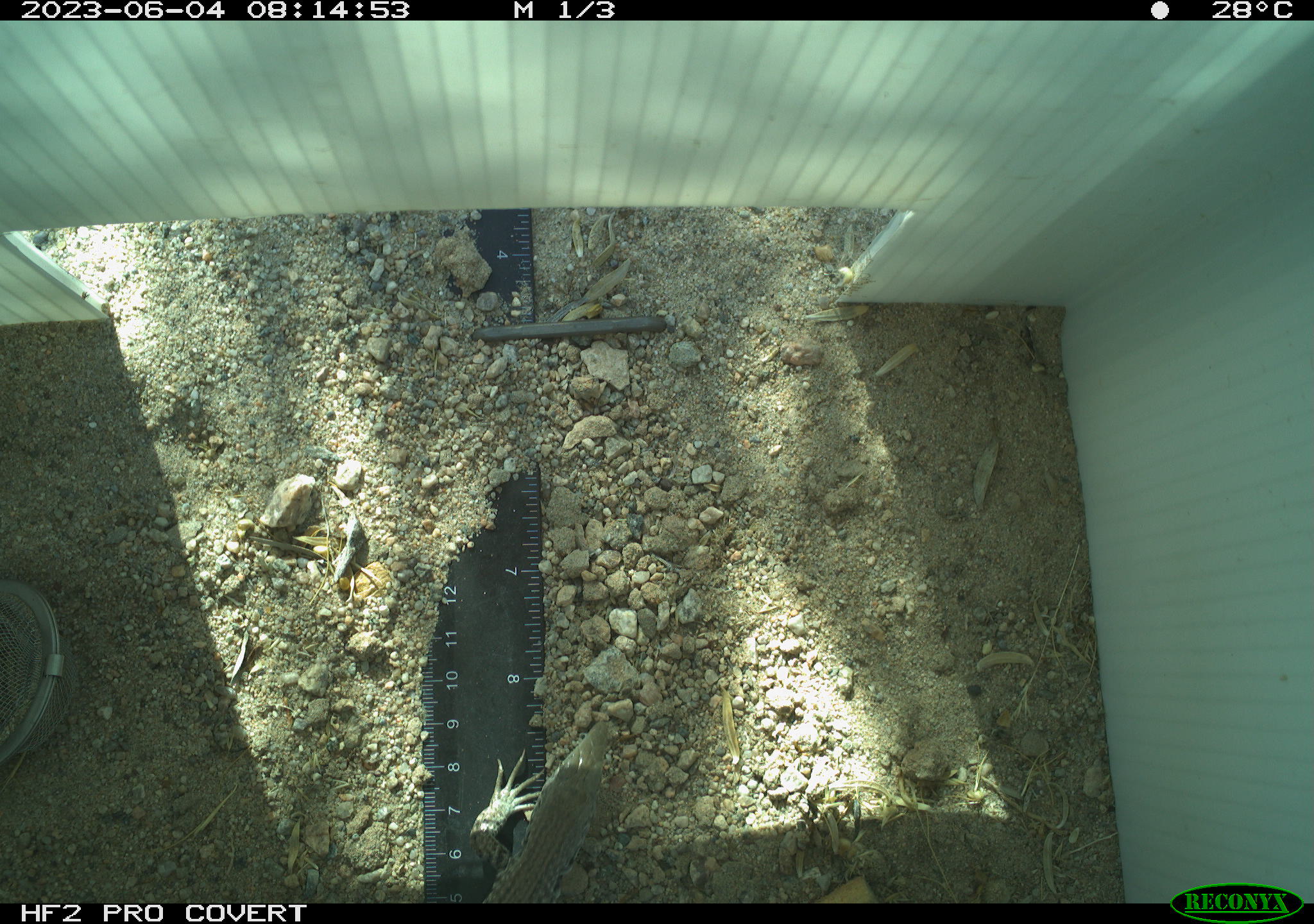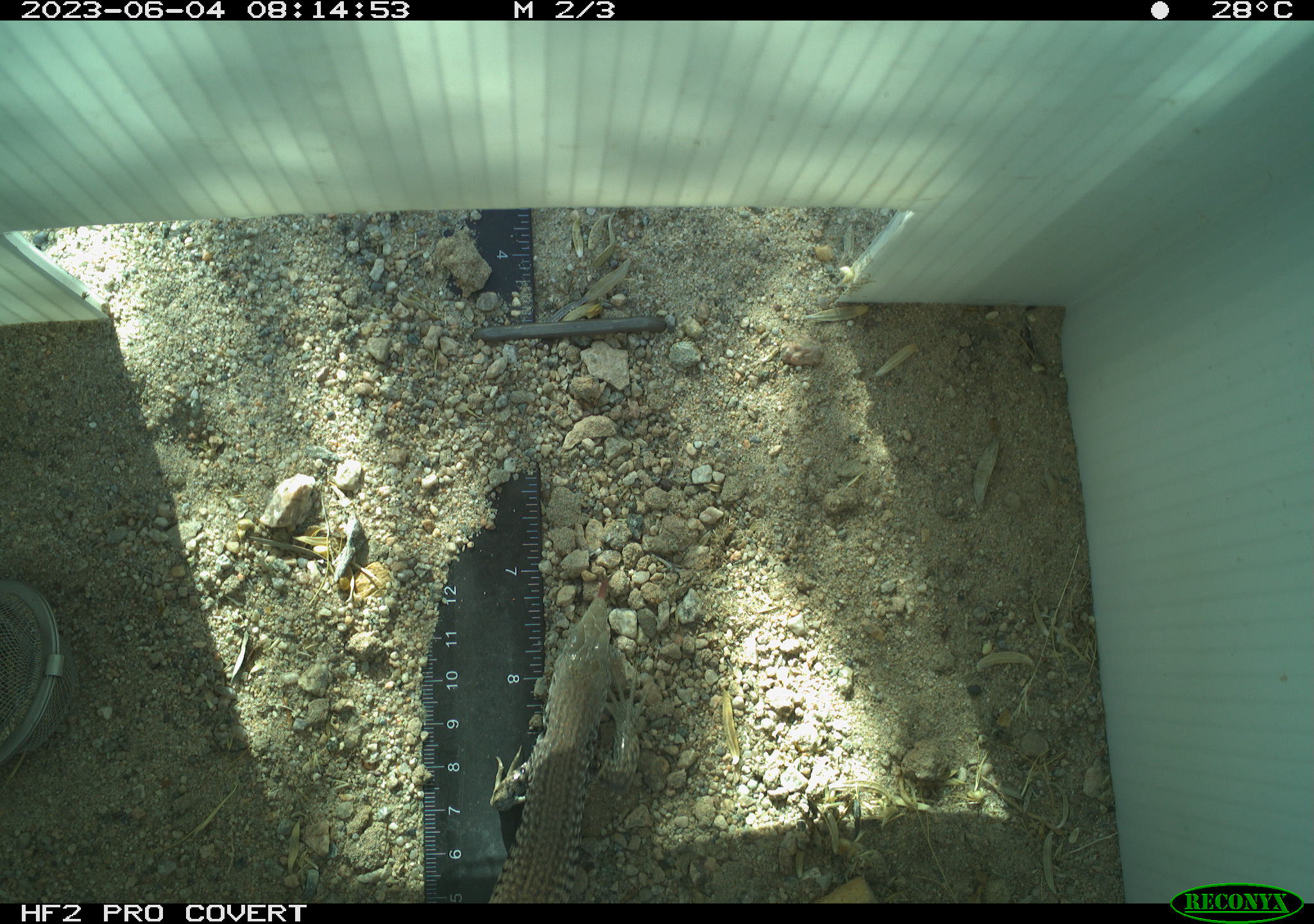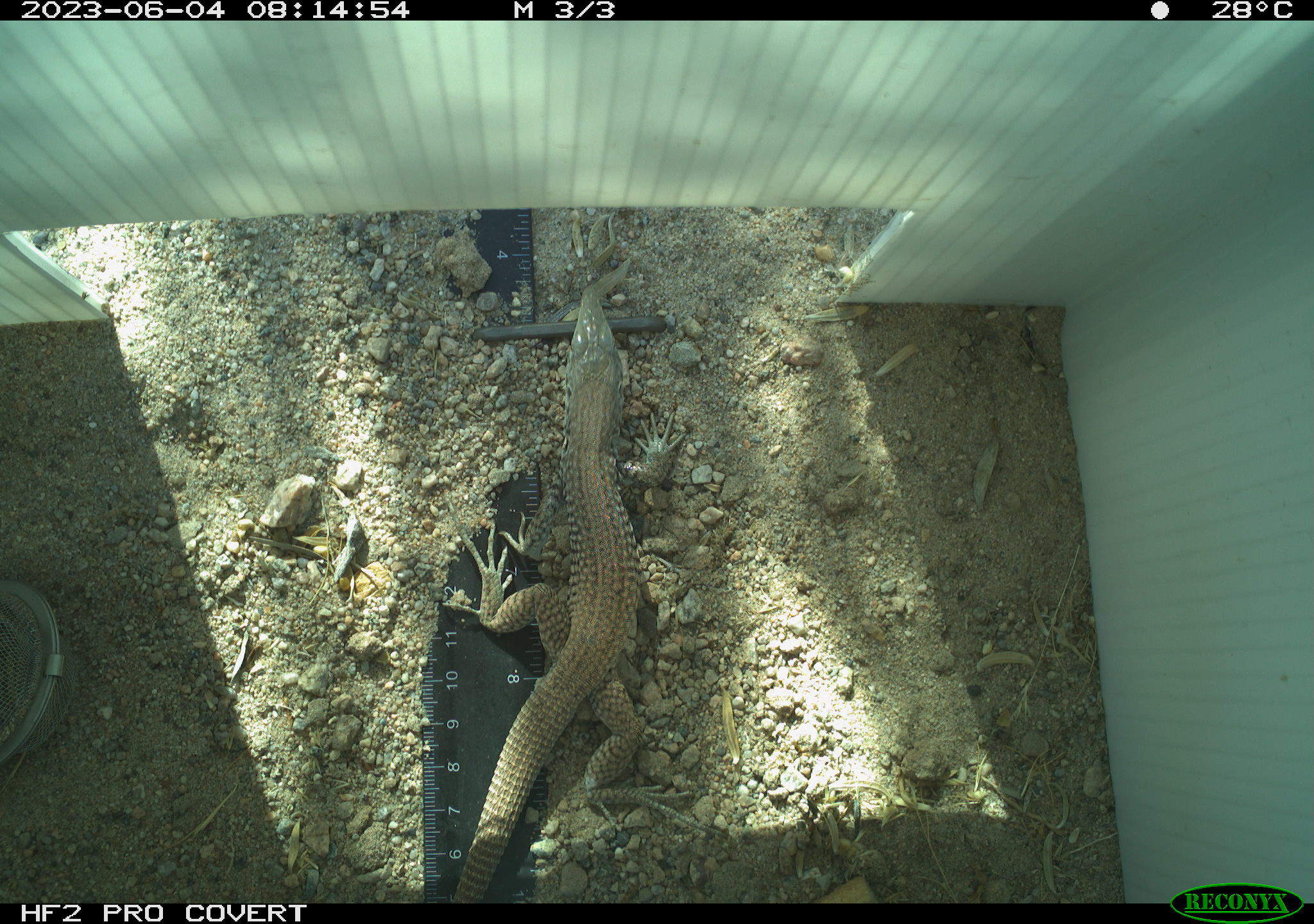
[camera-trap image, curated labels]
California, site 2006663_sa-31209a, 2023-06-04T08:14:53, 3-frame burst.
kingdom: Animalia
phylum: Chordata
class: Reptilia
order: Squamata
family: Teiidae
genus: Aspidoscelis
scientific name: Aspidoscelis tigris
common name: western whiptail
Western whiptail (Aspidoscelis tigris).